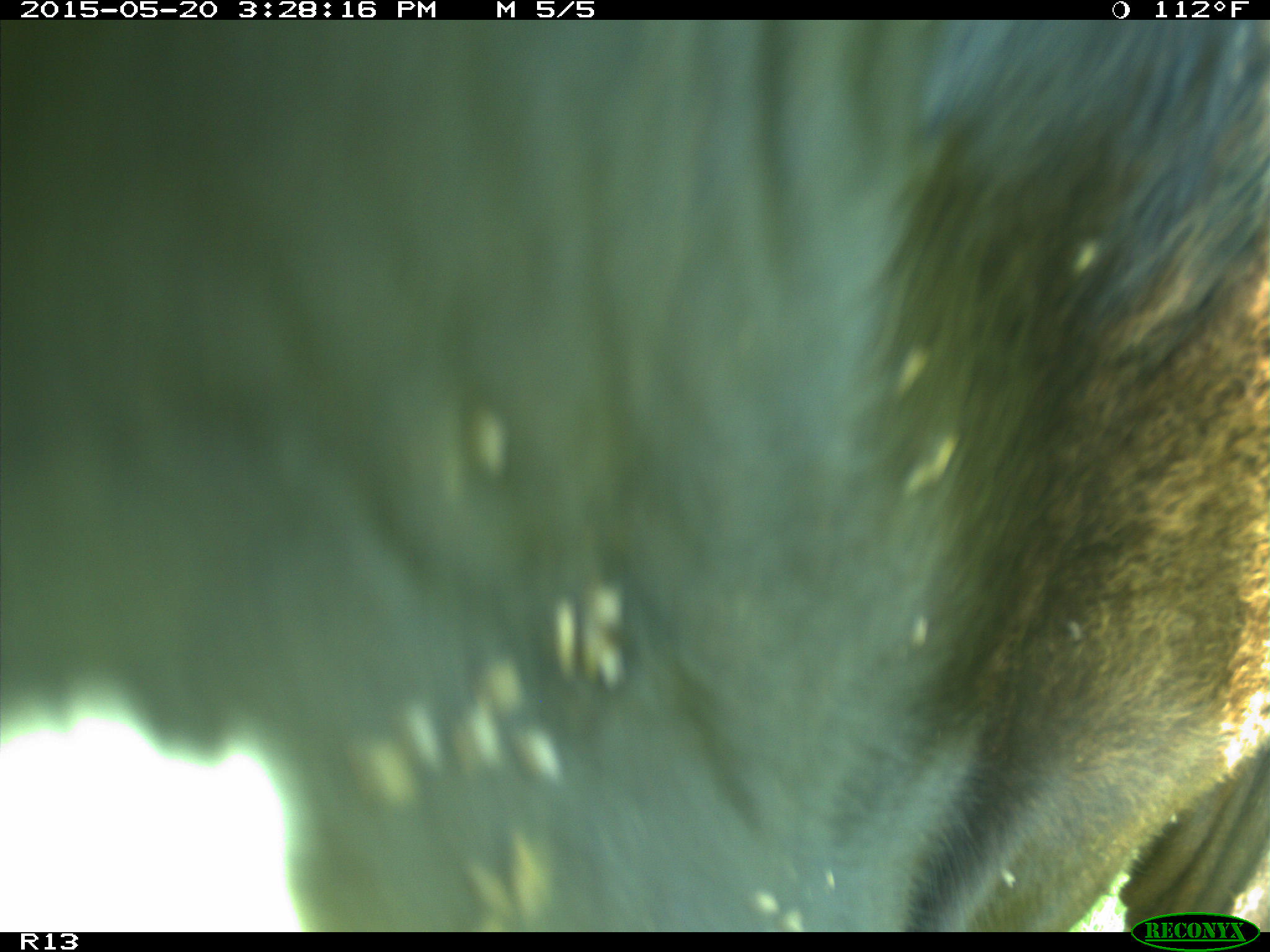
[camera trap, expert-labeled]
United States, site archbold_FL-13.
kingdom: Animalia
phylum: Chordata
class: Mammalia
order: Artiodactyla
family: Bovidae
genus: Bos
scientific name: Bos taurus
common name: domestic cow